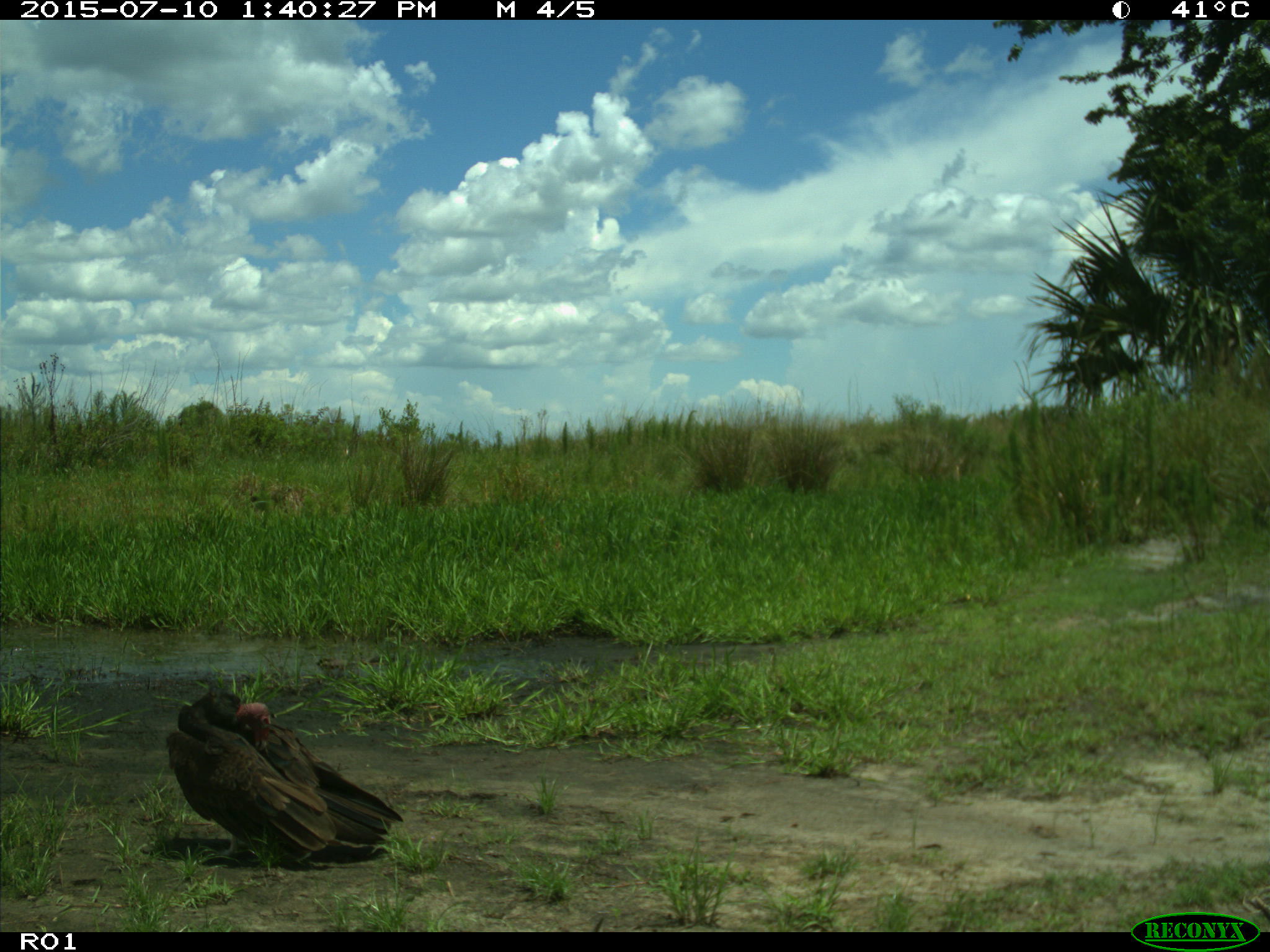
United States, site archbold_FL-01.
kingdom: Animalia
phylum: Chordata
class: Aves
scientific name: Aves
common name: birds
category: unidentified bird